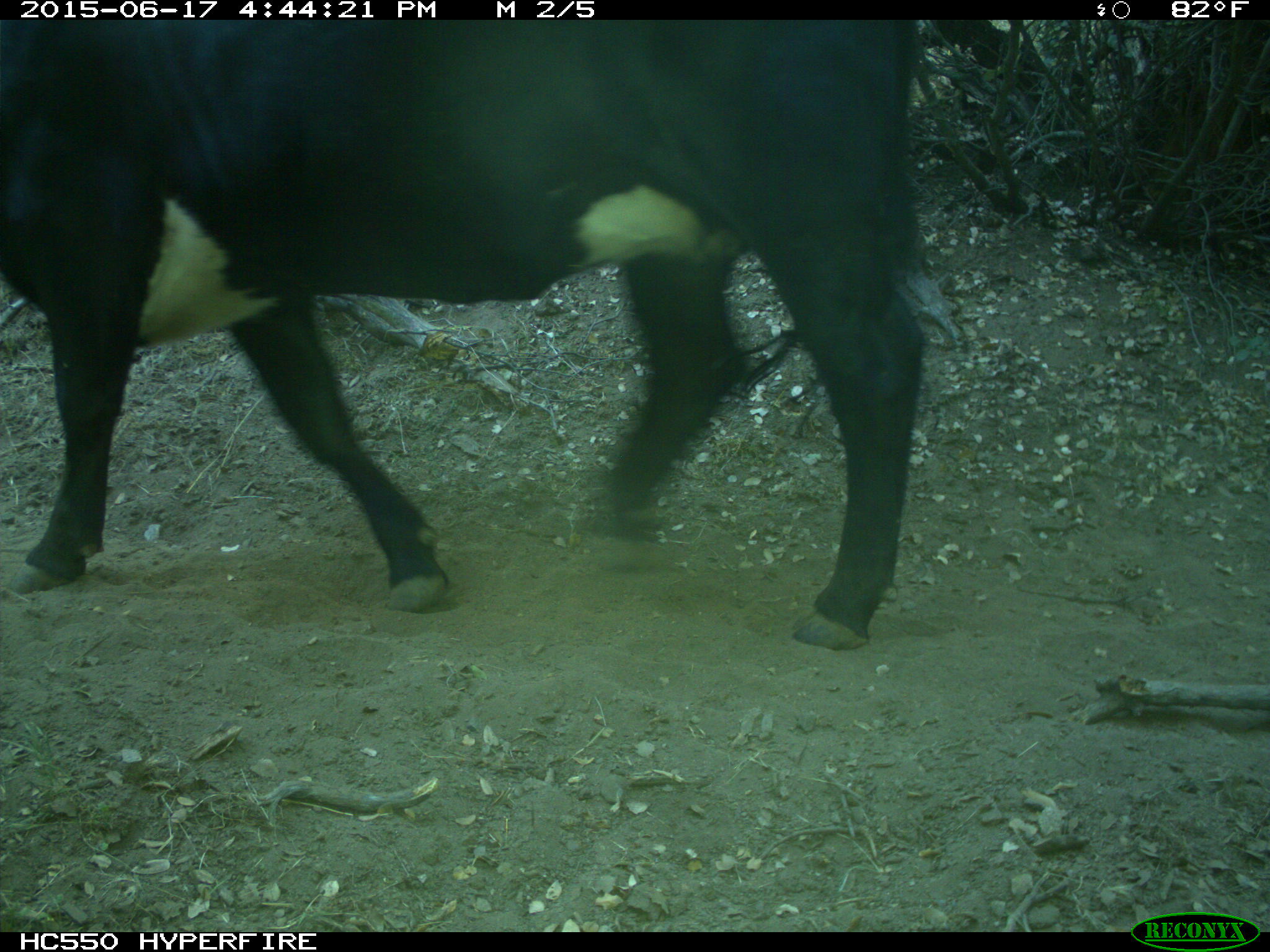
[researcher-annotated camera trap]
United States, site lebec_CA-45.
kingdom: Animalia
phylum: Chordata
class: Mammalia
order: Artiodactyla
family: Bovidae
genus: Bos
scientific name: Bos taurus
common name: domestic cow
Bos taurus (domestic cow).